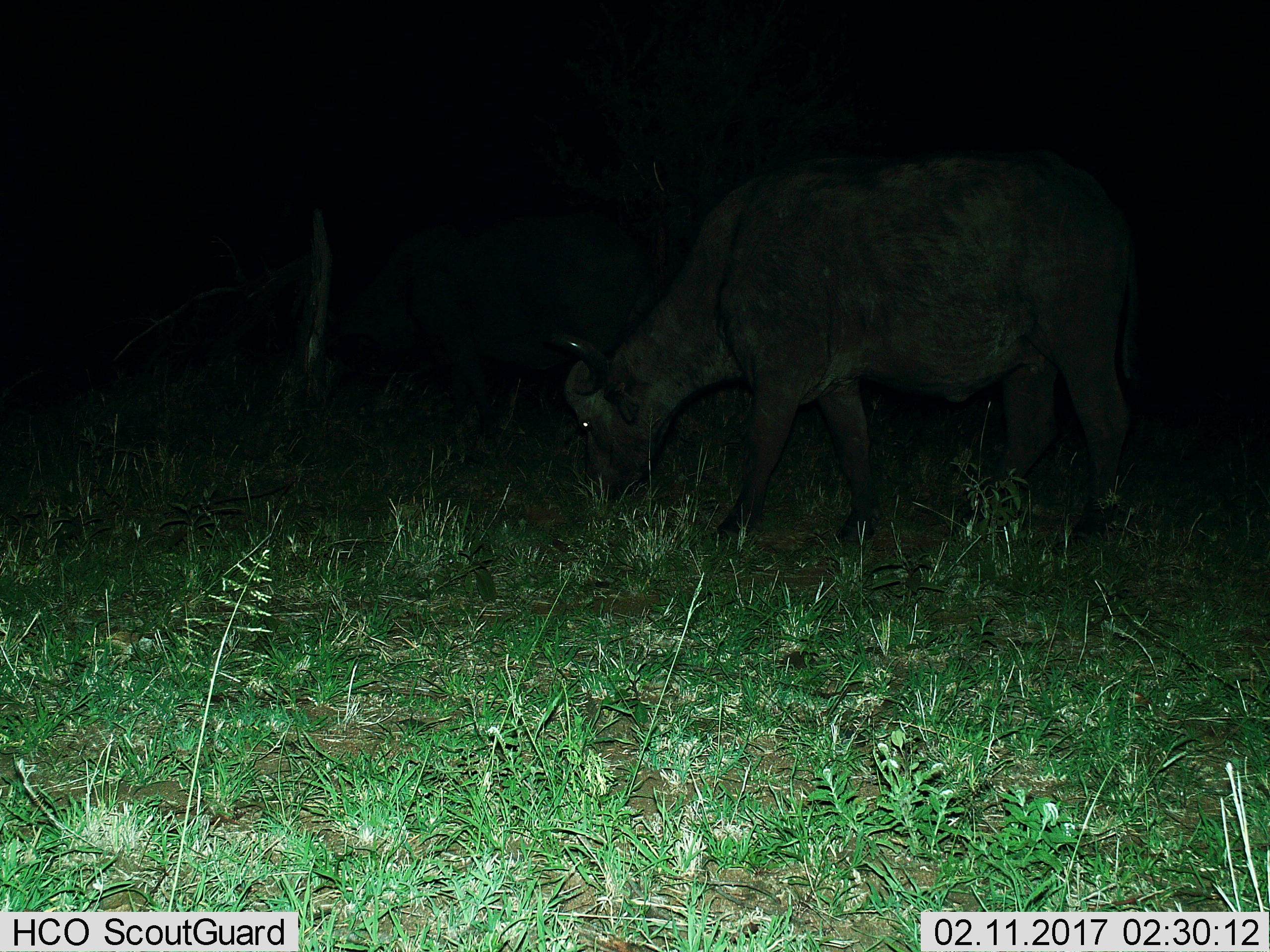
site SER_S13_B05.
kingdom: Animalia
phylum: Chordata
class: Mammalia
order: Artiodactyla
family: Bovidae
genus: Syncerus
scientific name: Syncerus caffer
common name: african buffalo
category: buffalo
Buffalo (african buffalo) (Syncerus caffer), count 1. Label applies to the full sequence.